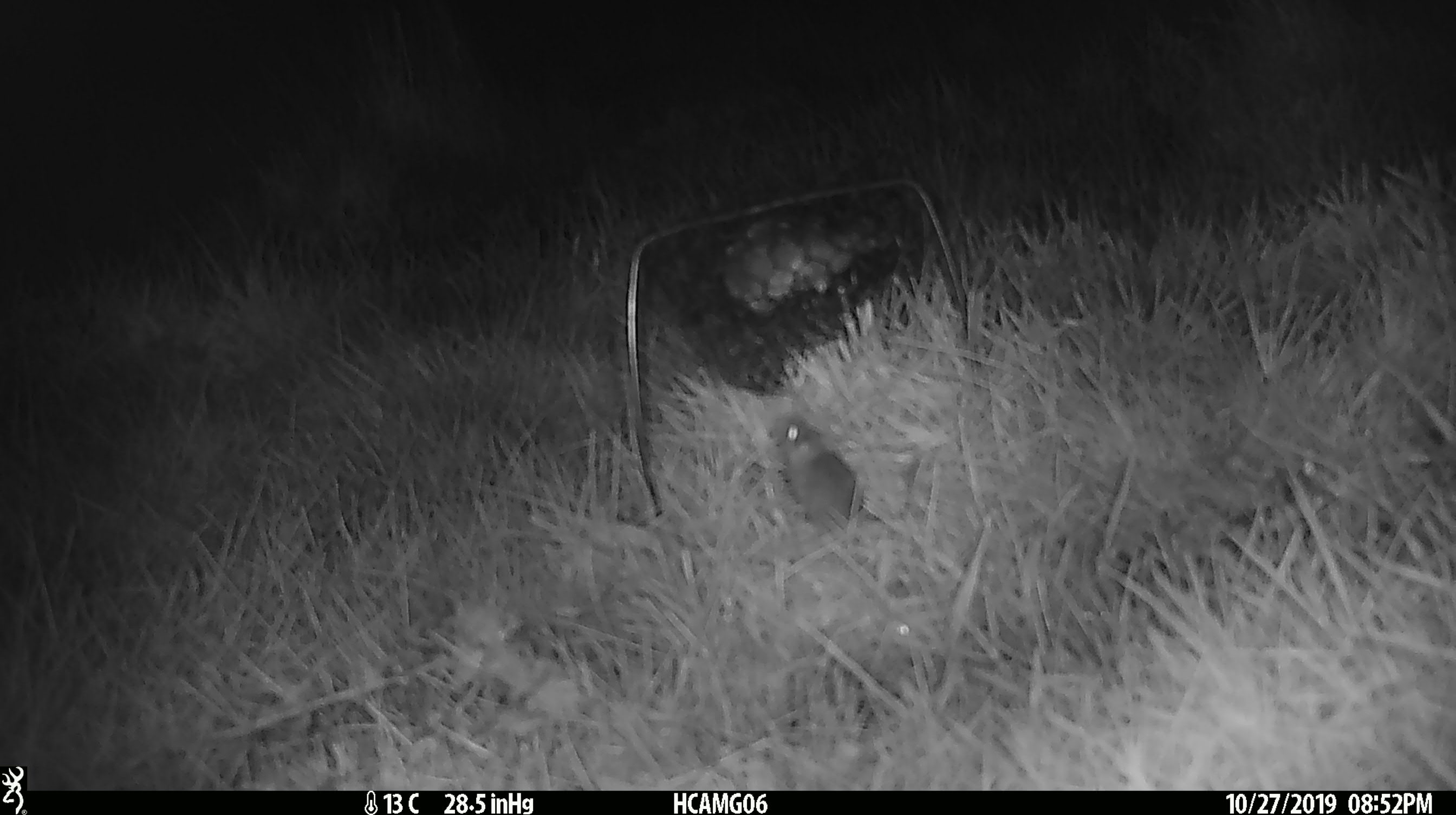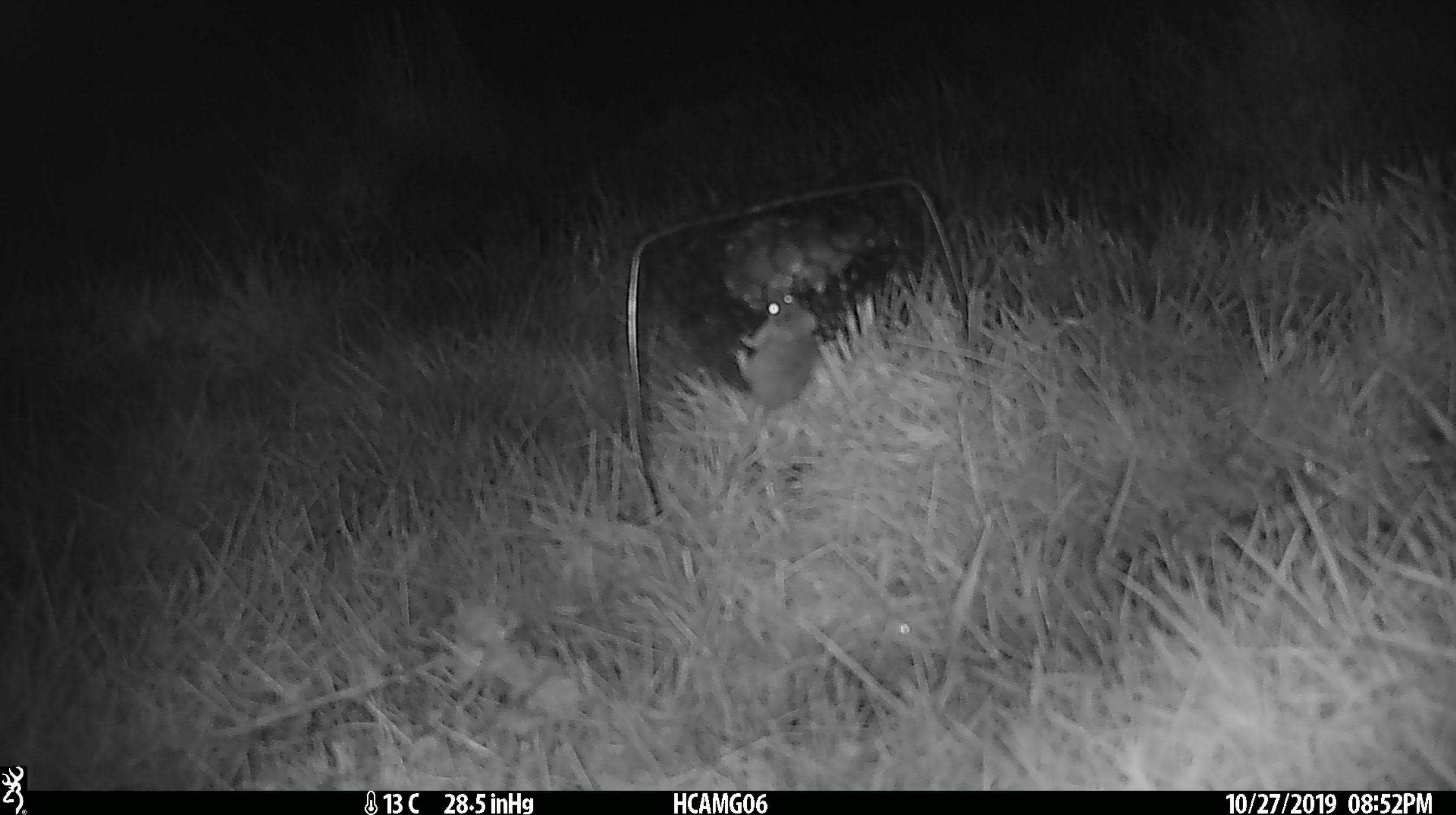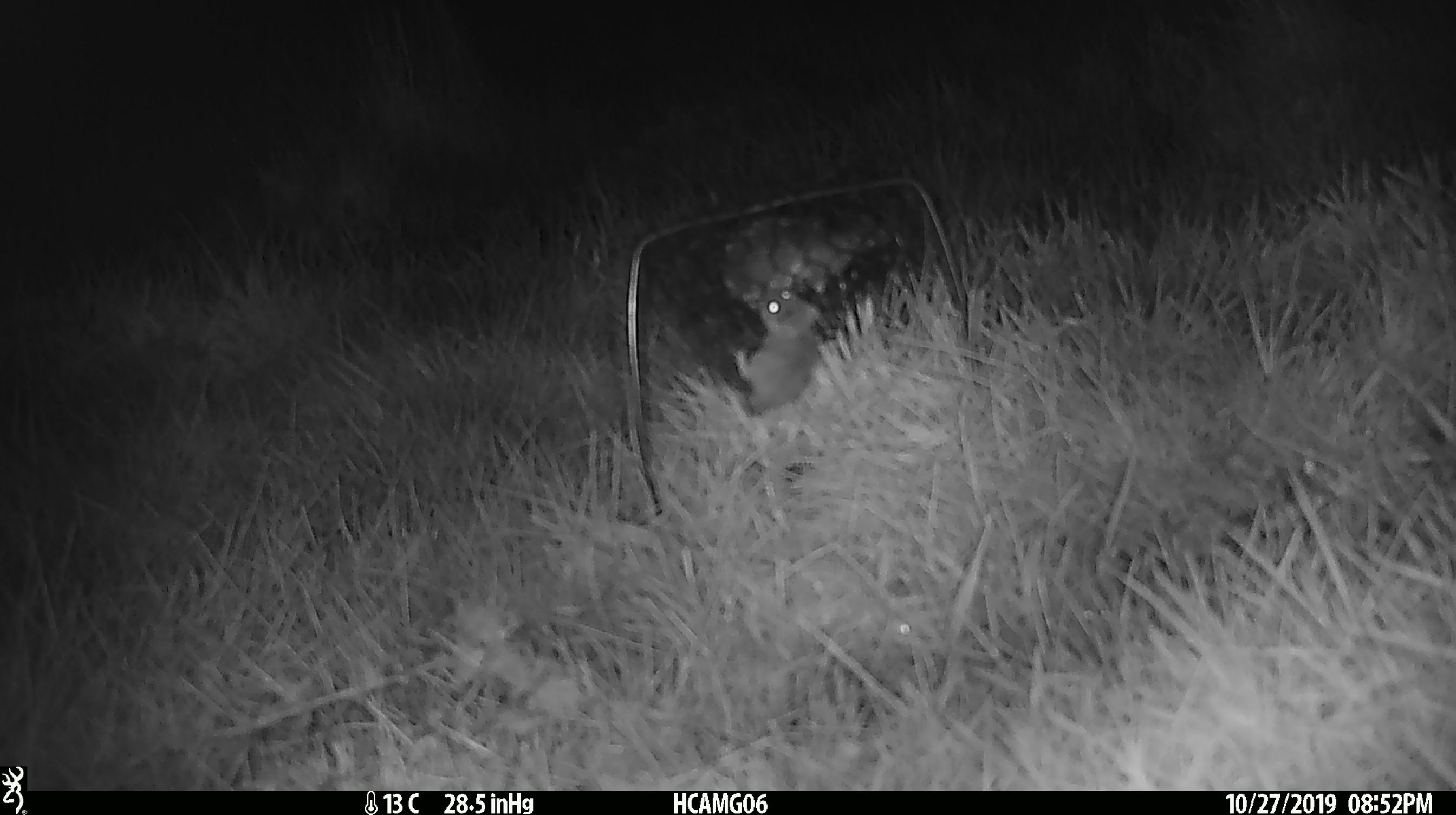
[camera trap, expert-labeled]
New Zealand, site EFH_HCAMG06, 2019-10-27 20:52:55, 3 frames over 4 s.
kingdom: Animalia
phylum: Chordata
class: Mammalia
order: Rodentia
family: Muridae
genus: Mus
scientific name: Mus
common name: mouse